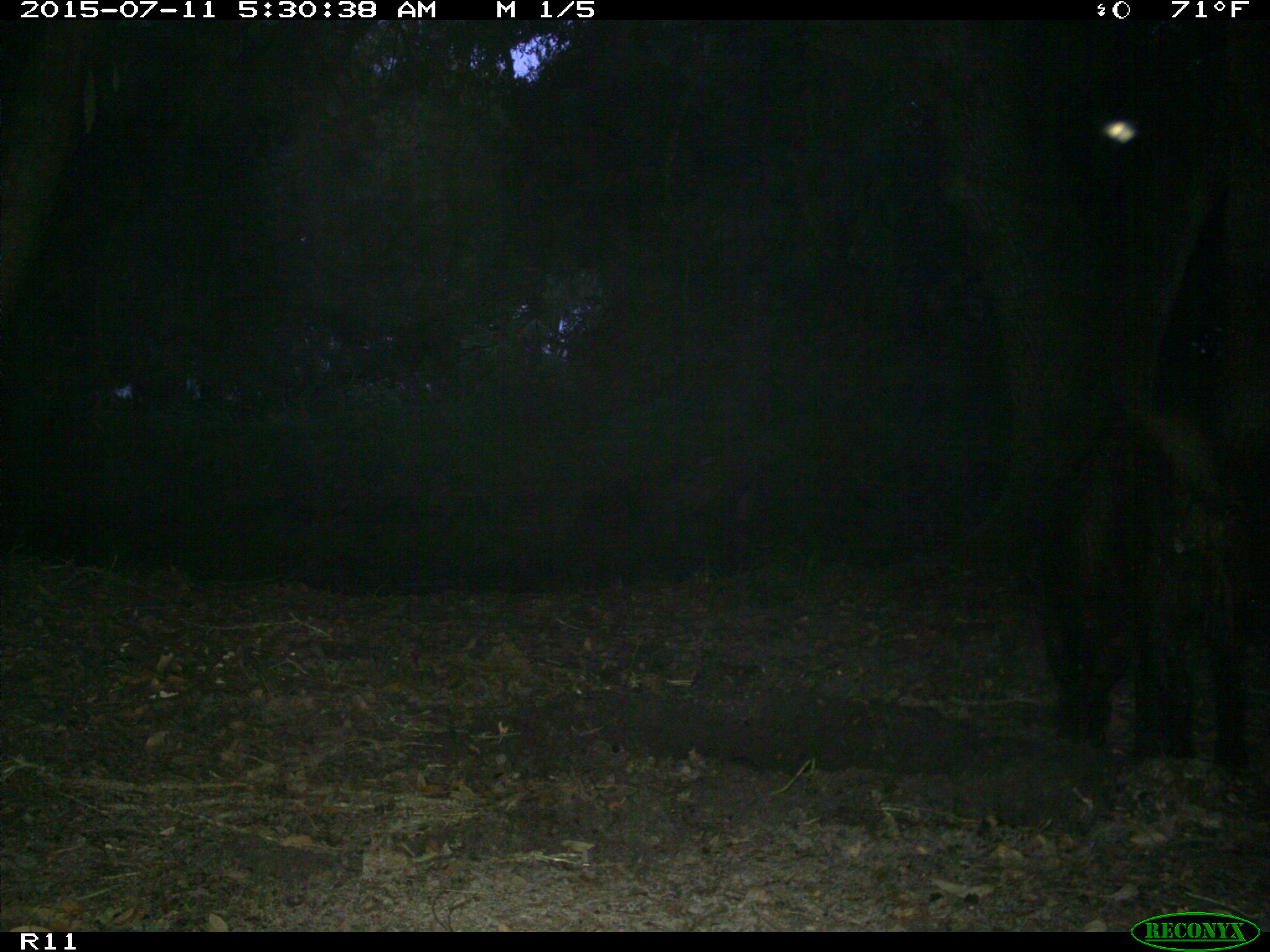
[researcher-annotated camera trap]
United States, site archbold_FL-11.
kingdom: Animalia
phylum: Chordata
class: Mammalia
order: Artiodactyla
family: Suidae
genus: Sus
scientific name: Sus scrofa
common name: wild boar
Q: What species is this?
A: Sus scrofa (wild boar).